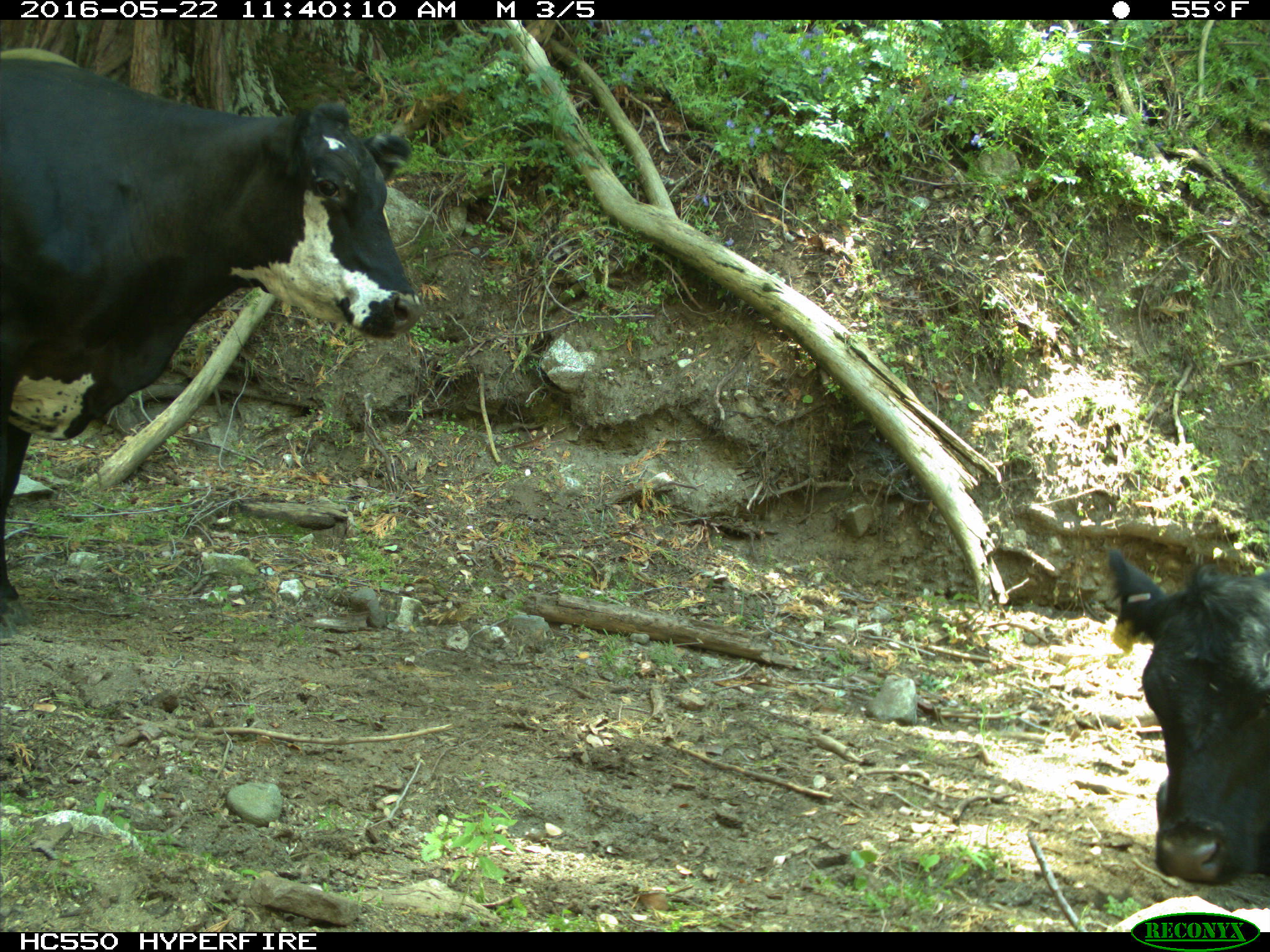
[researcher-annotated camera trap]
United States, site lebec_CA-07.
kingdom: Animalia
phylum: Chordata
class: Mammalia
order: Artiodactyla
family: Bovidae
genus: Bos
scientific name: Bos taurus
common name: domestic cow